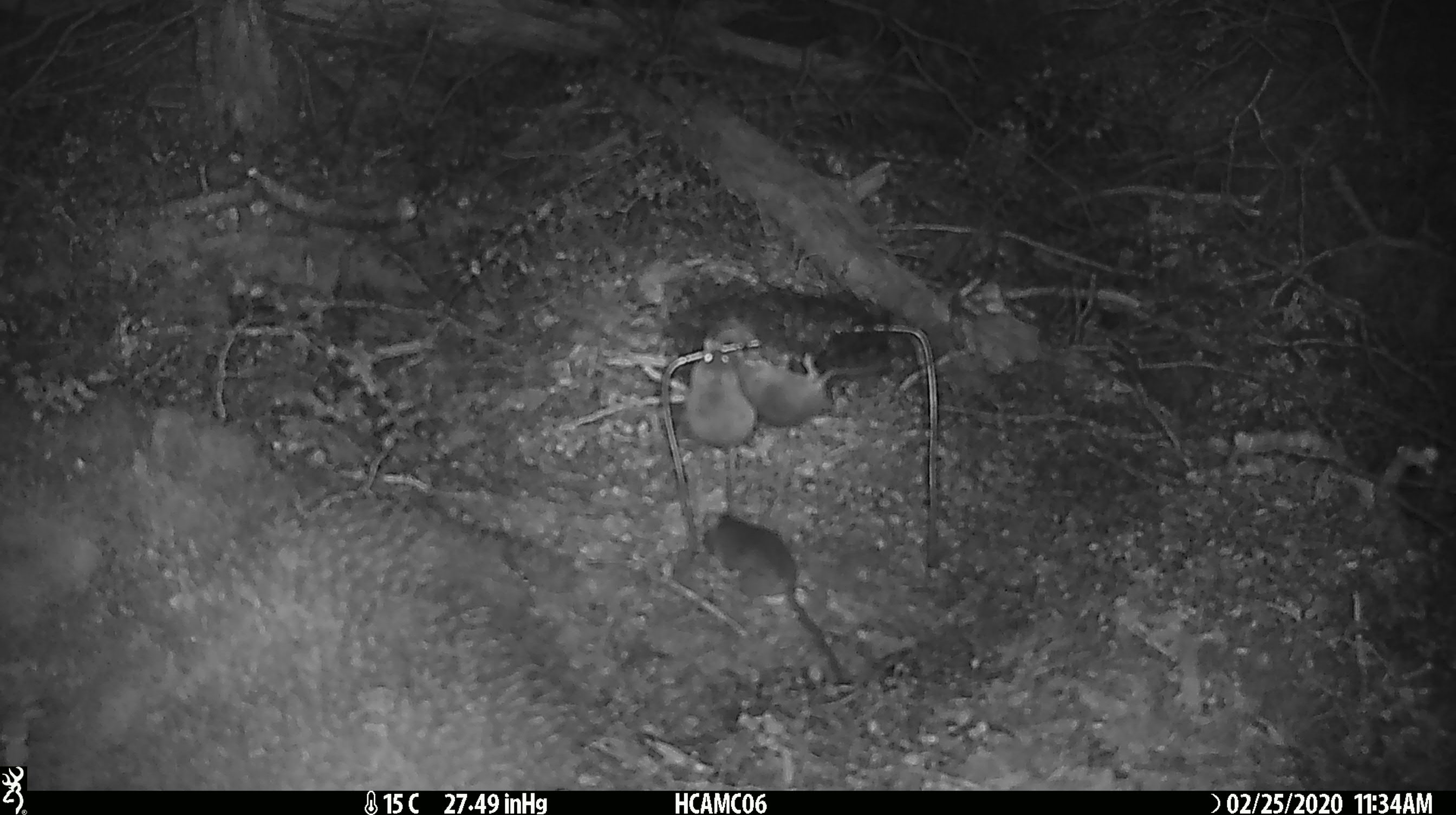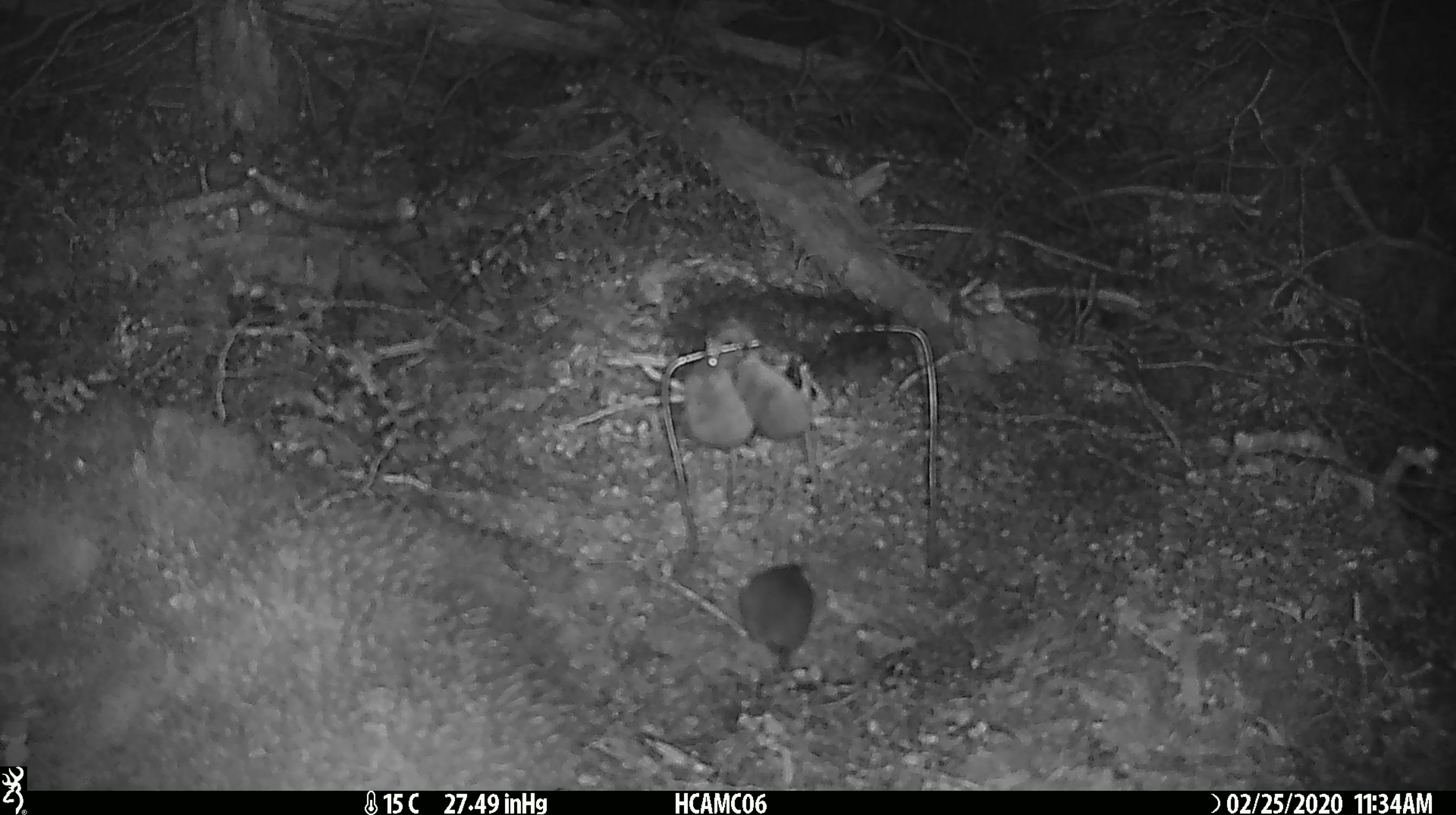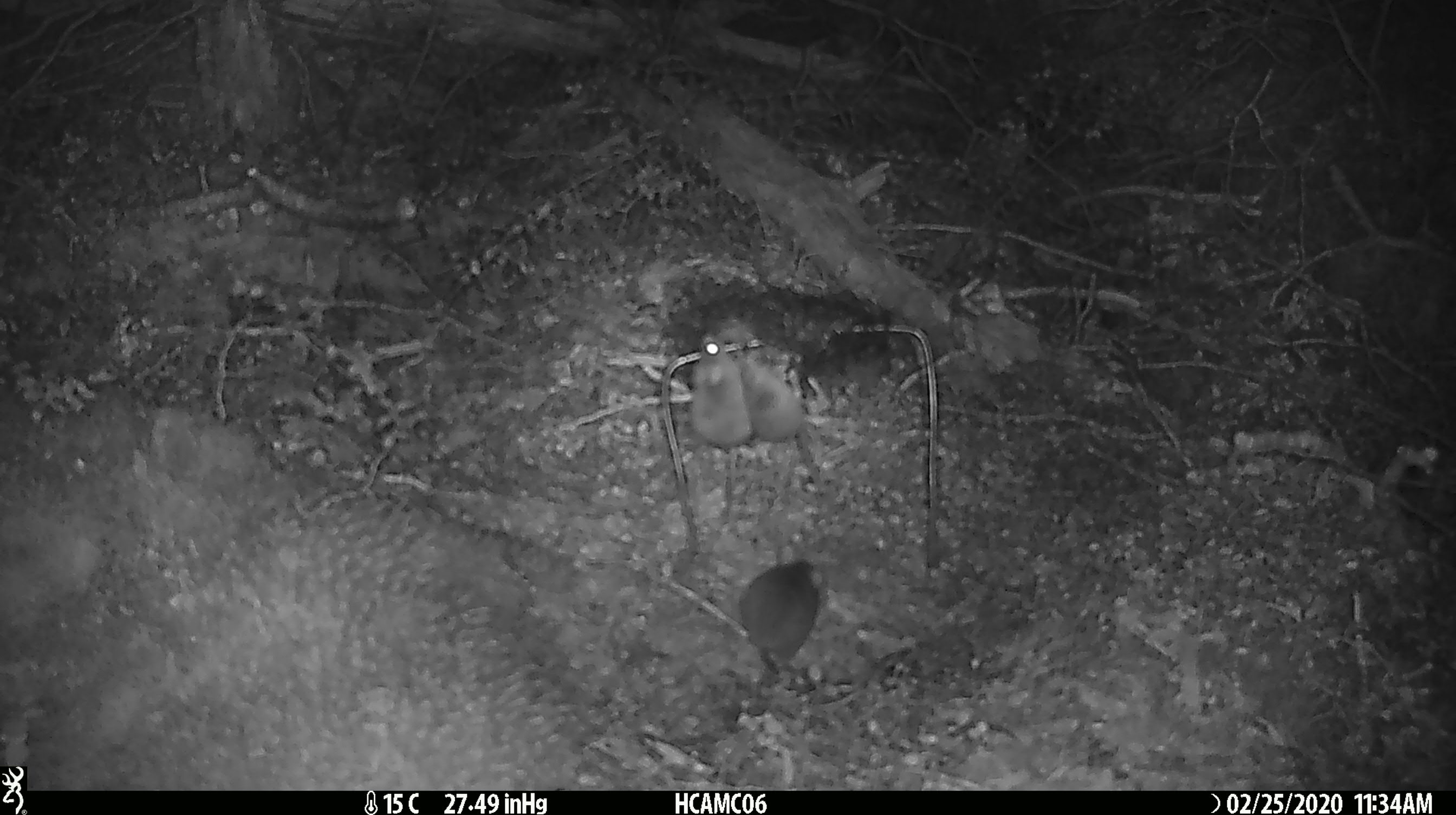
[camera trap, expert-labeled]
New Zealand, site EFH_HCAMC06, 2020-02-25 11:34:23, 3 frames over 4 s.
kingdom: Animalia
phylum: Chordata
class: Mammalia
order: Rodentia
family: Muridae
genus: Mus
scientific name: Mus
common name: mouse